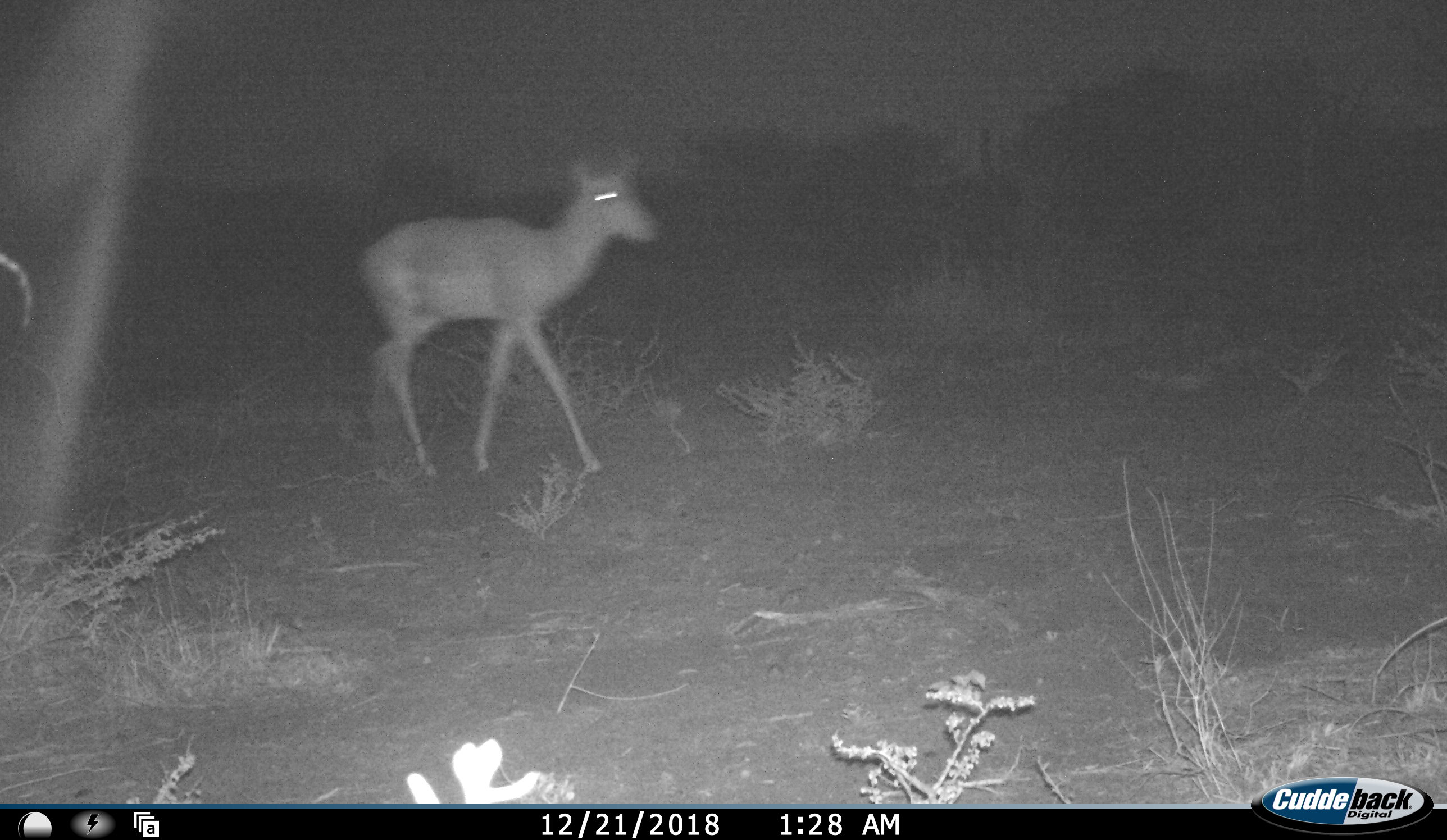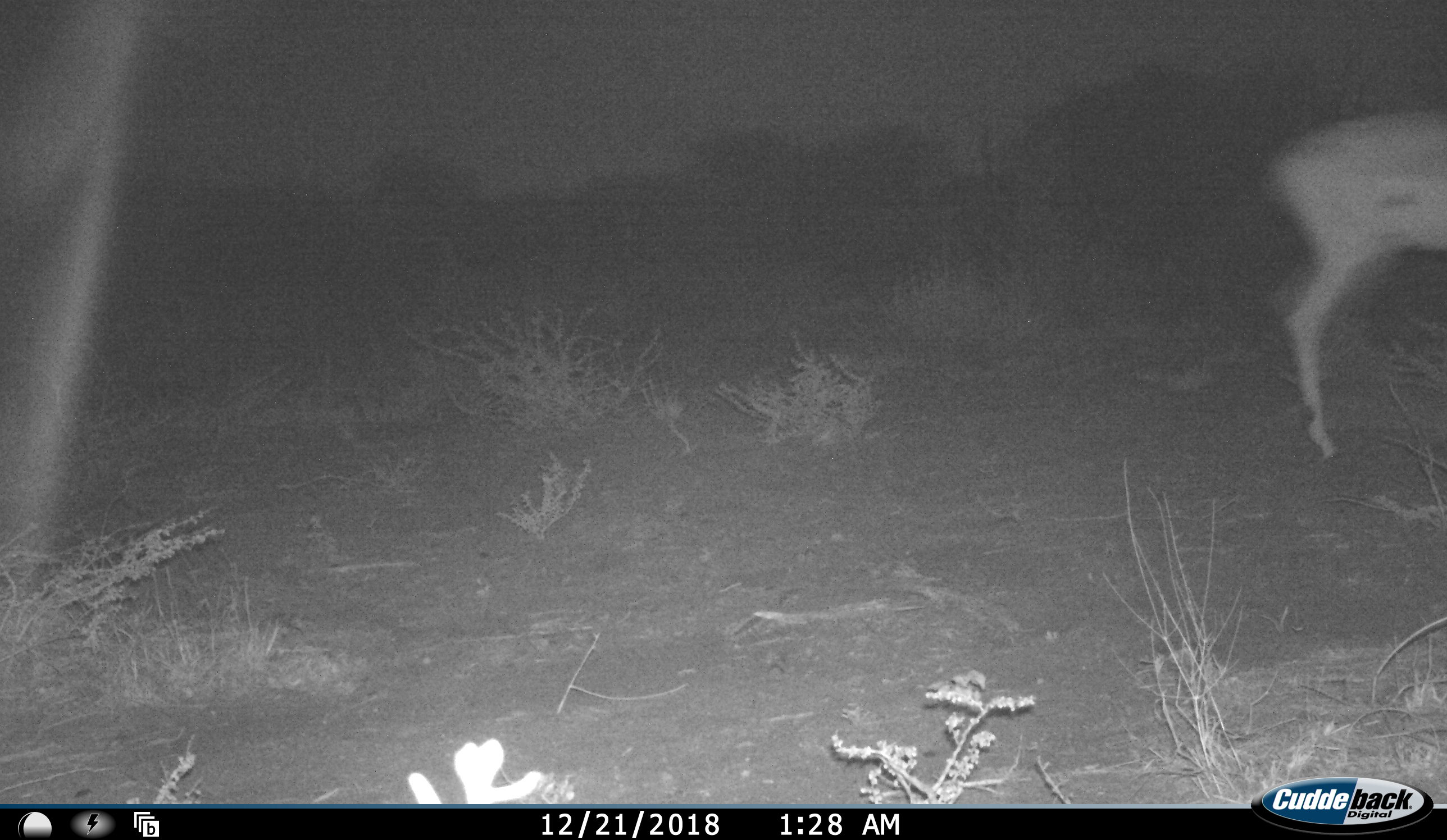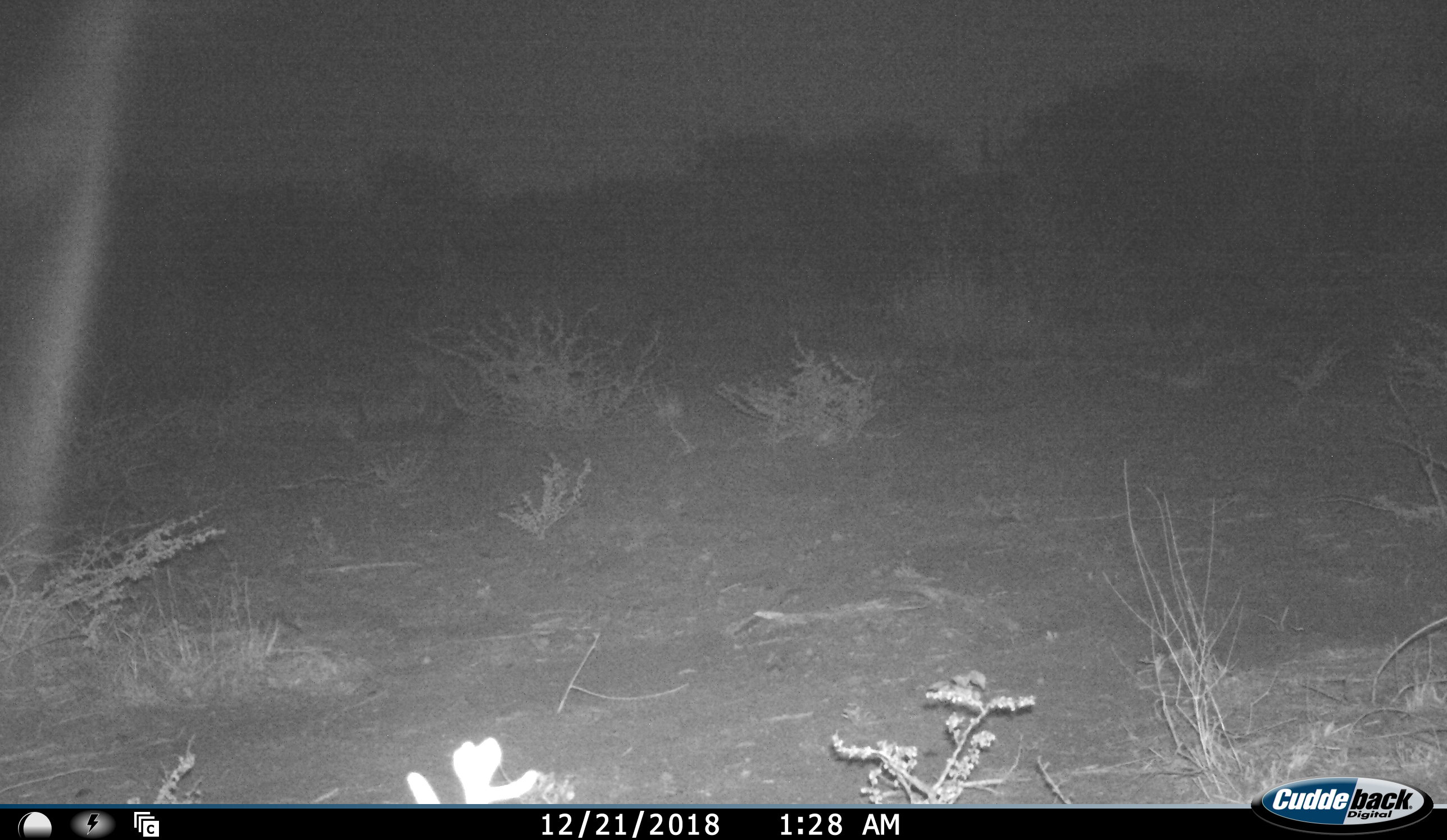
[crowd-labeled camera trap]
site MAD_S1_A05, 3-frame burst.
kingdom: Animalia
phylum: Chordata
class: Mammalia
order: Artiodactyla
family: Bovidae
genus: Aepyceros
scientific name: Aepyceros melampus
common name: impala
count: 1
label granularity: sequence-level